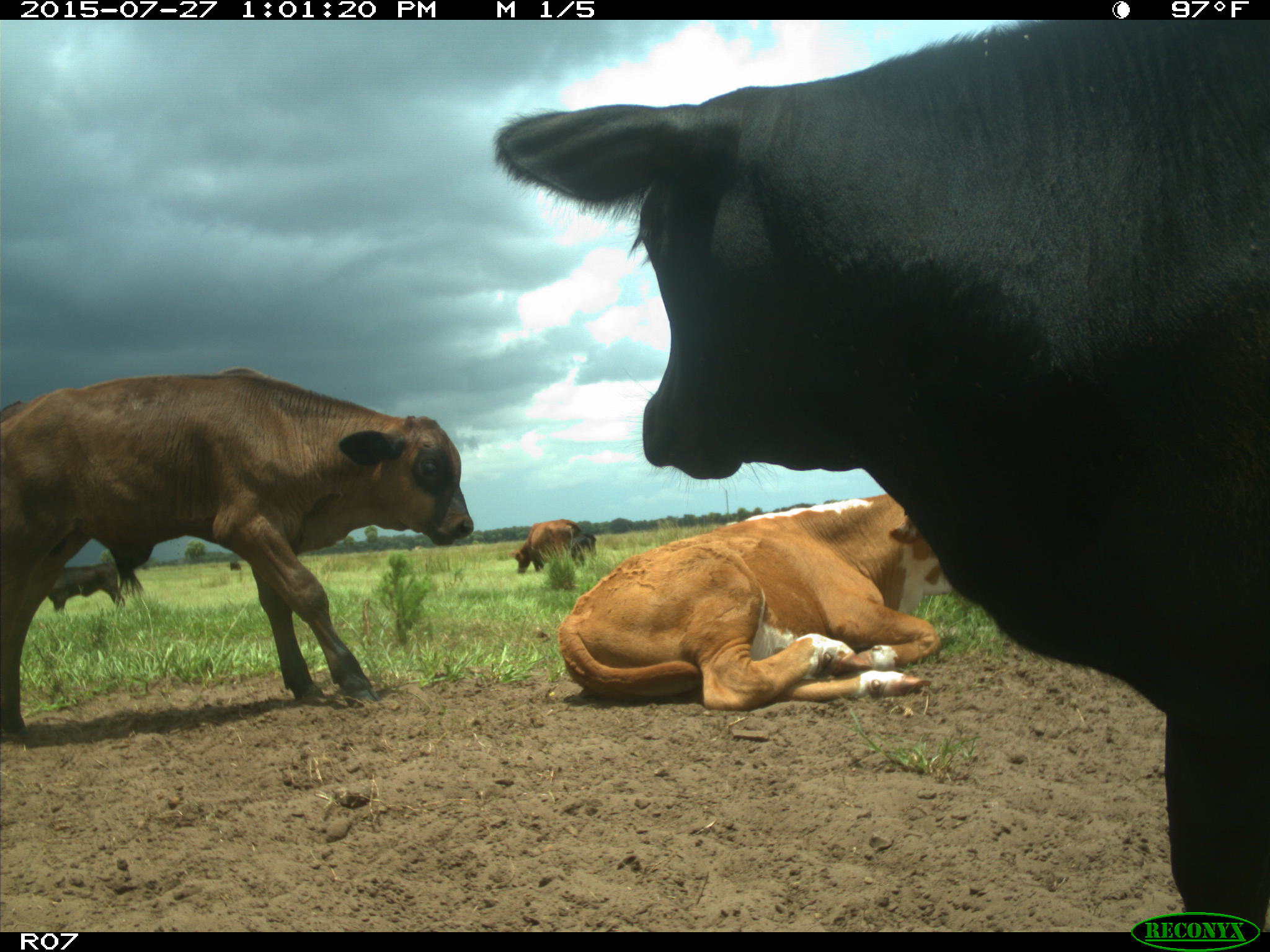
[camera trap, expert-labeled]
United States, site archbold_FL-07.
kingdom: Animalia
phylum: Chordata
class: Mammalia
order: Artiodactyla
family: Bovidae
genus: Bos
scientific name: Bos taurus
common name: domestic cow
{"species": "Bos taurus (domestic cow)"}